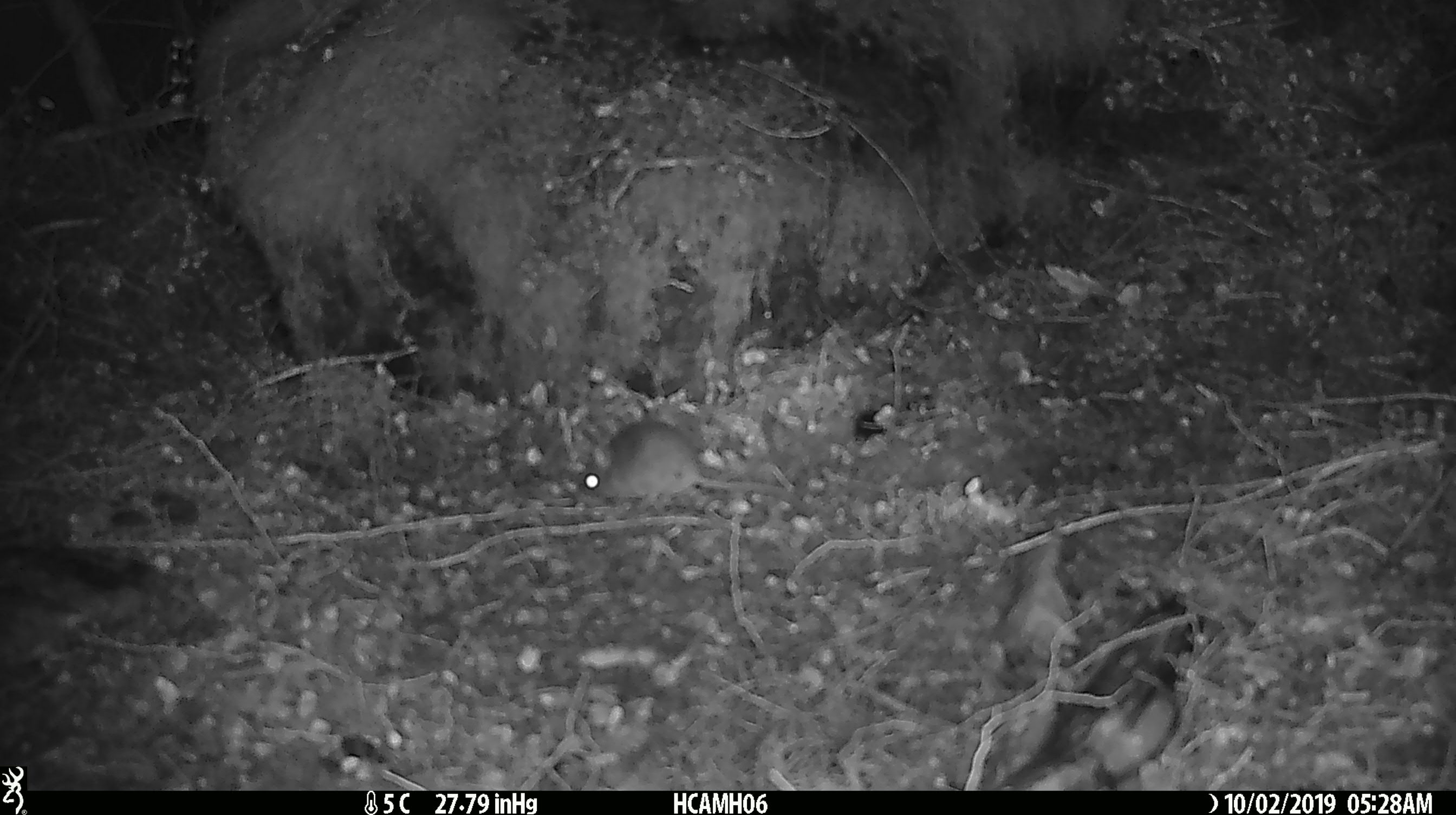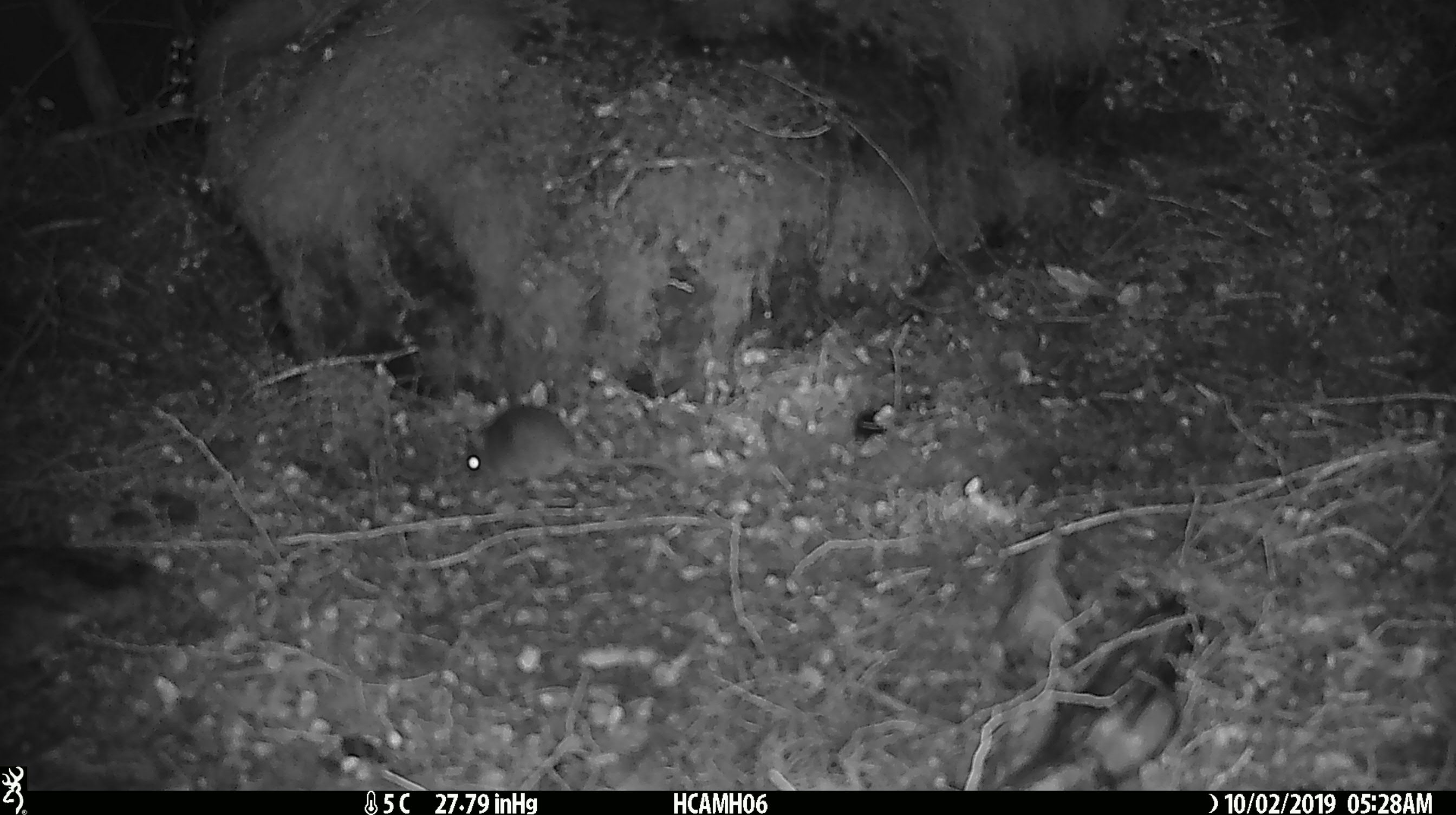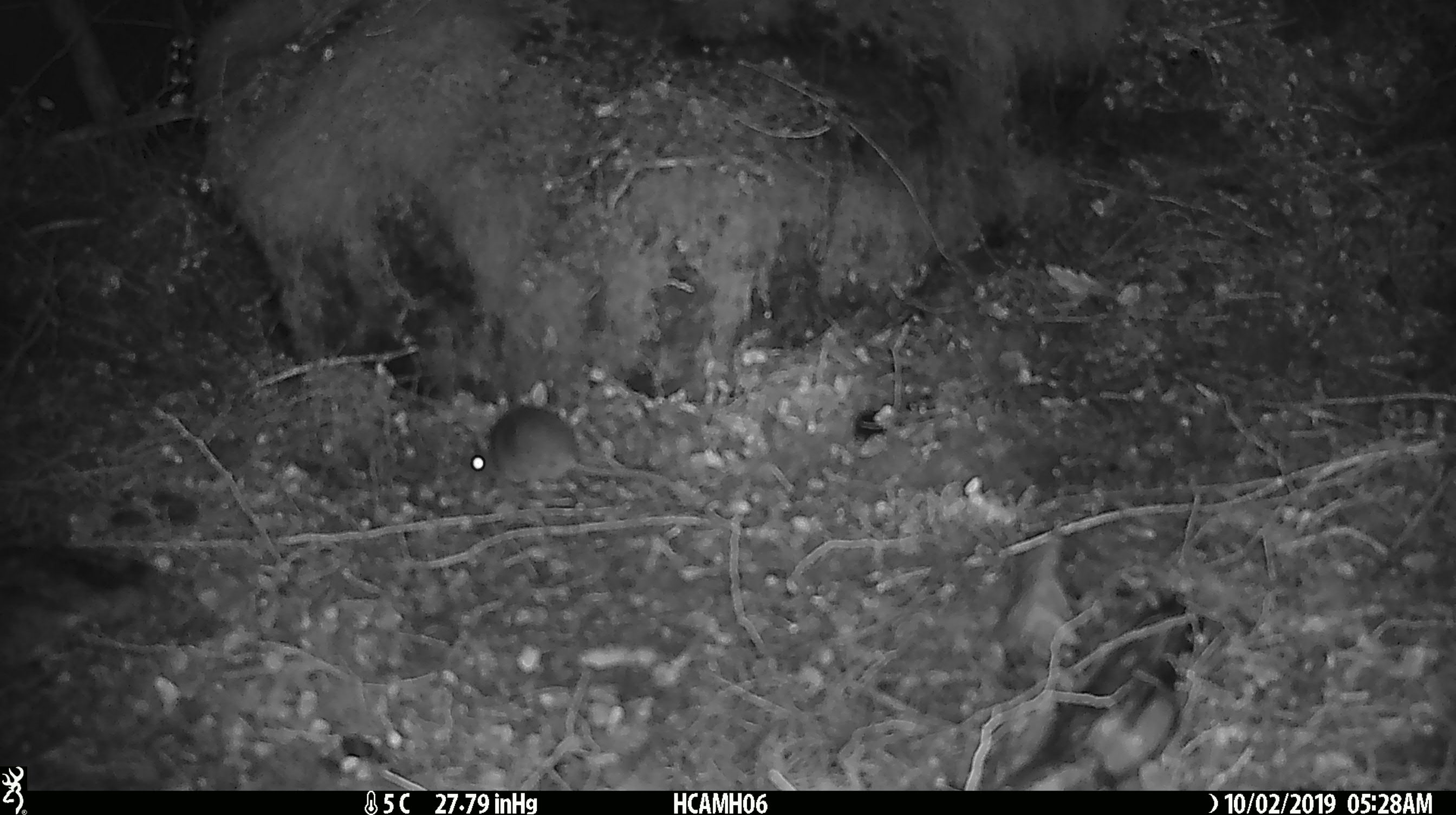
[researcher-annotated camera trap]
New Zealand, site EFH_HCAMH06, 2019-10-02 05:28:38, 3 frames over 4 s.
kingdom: Animalia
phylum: Chordata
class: Mammalia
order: Rodentia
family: Muridae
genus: Mus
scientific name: Mus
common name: mouse